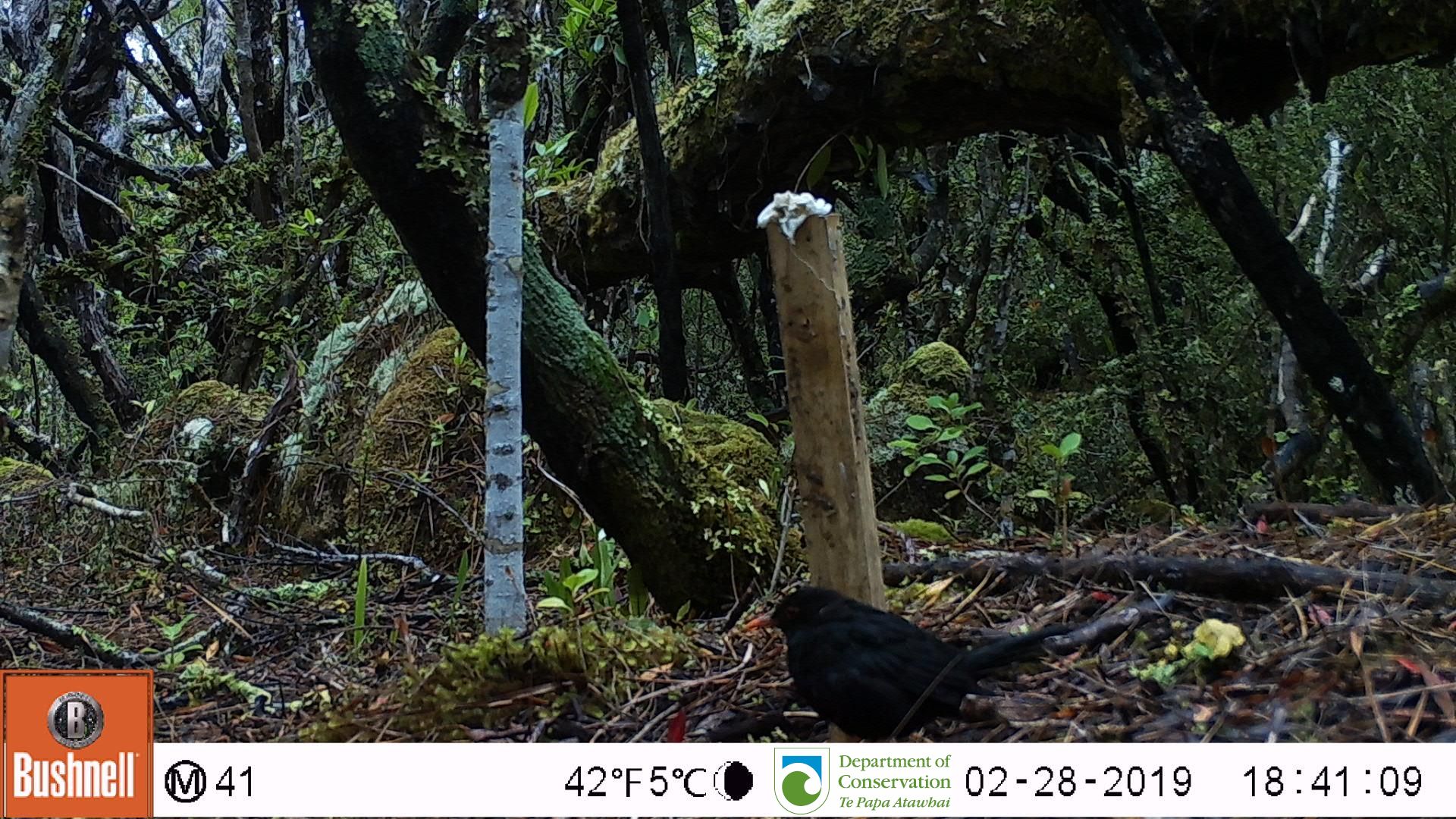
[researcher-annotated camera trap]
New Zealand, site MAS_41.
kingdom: Animalia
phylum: Chordata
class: Aves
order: Passeriformes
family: Turdidae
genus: Turdus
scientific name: Turdus merula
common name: eurasian blackbird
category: blackbird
Blackbird (eurasian blackbird) (Turdus merula).